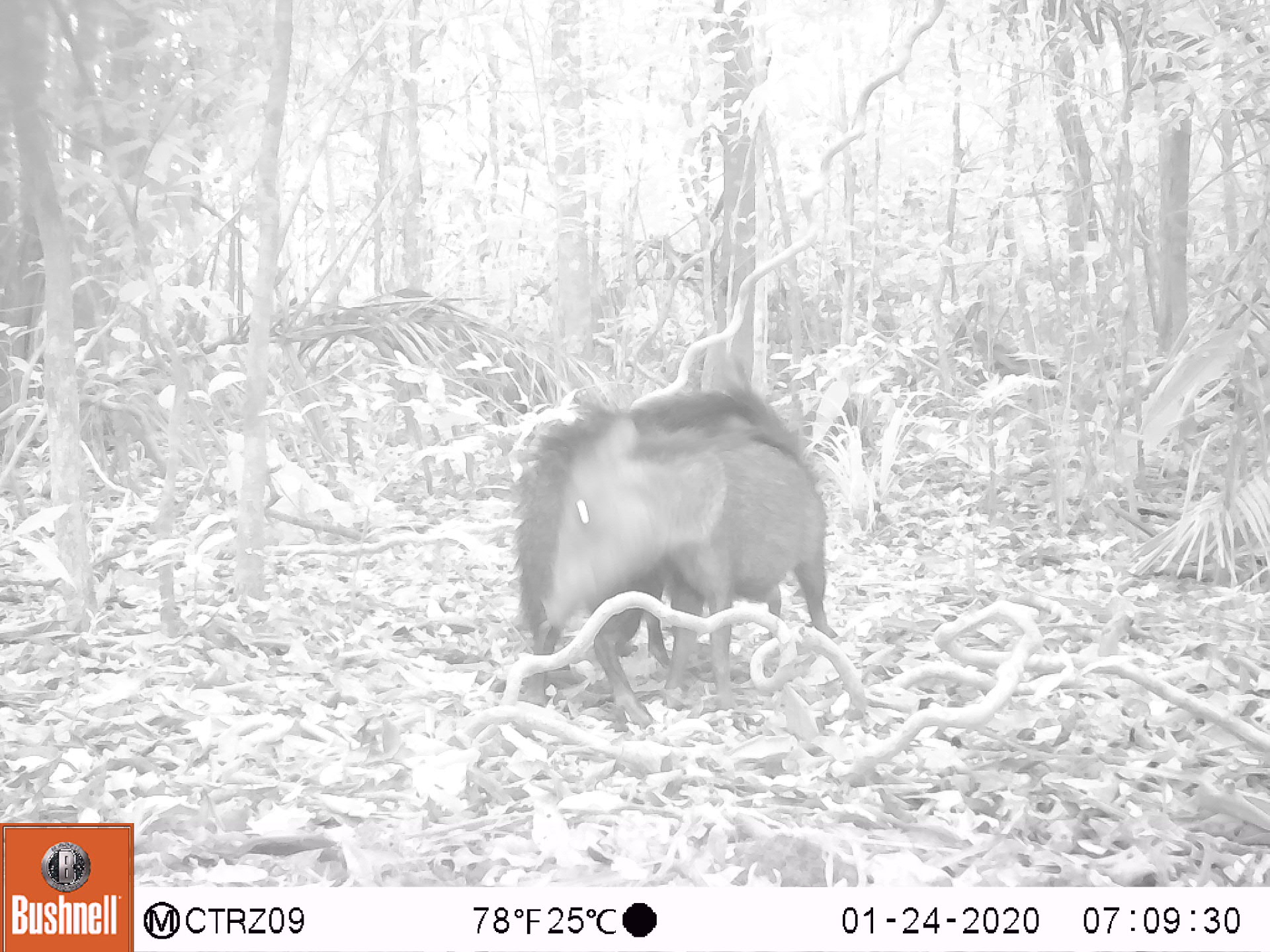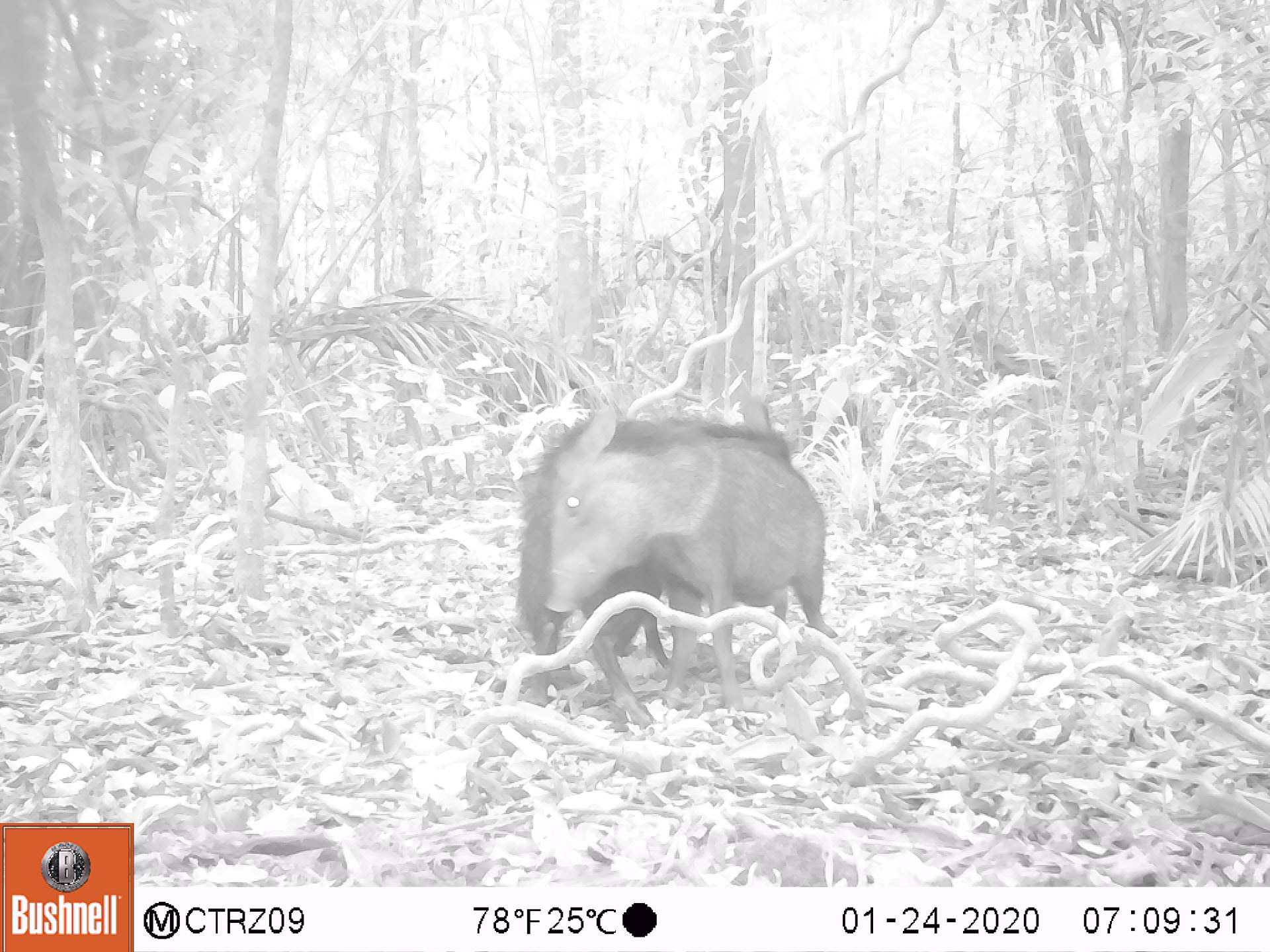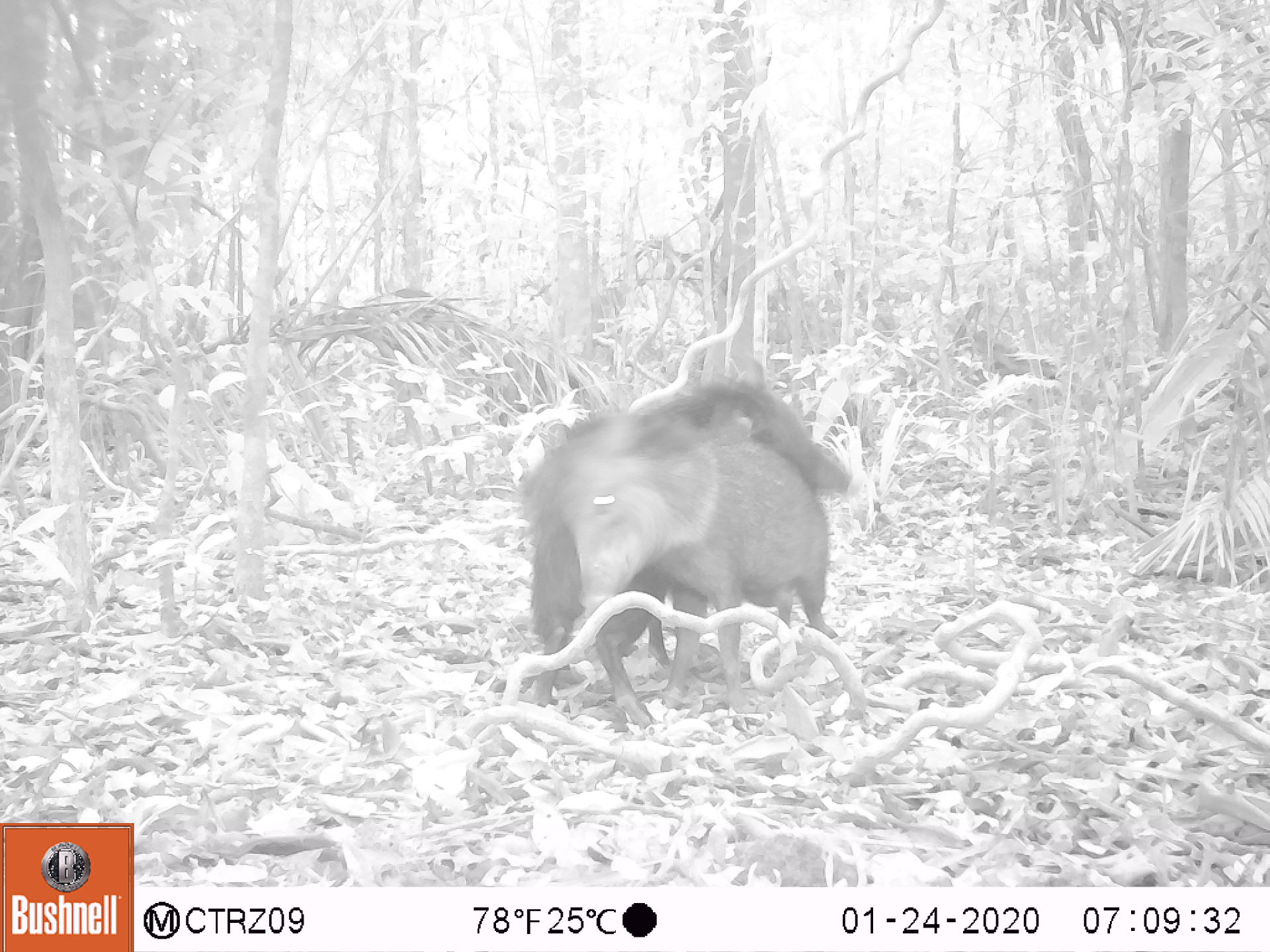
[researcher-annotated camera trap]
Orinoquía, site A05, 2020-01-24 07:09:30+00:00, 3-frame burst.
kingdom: Animalia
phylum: Chordata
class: Mammalia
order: Artiodactyla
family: Tayassuidae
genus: Pecari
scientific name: Pecari tajacu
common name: collared peccary